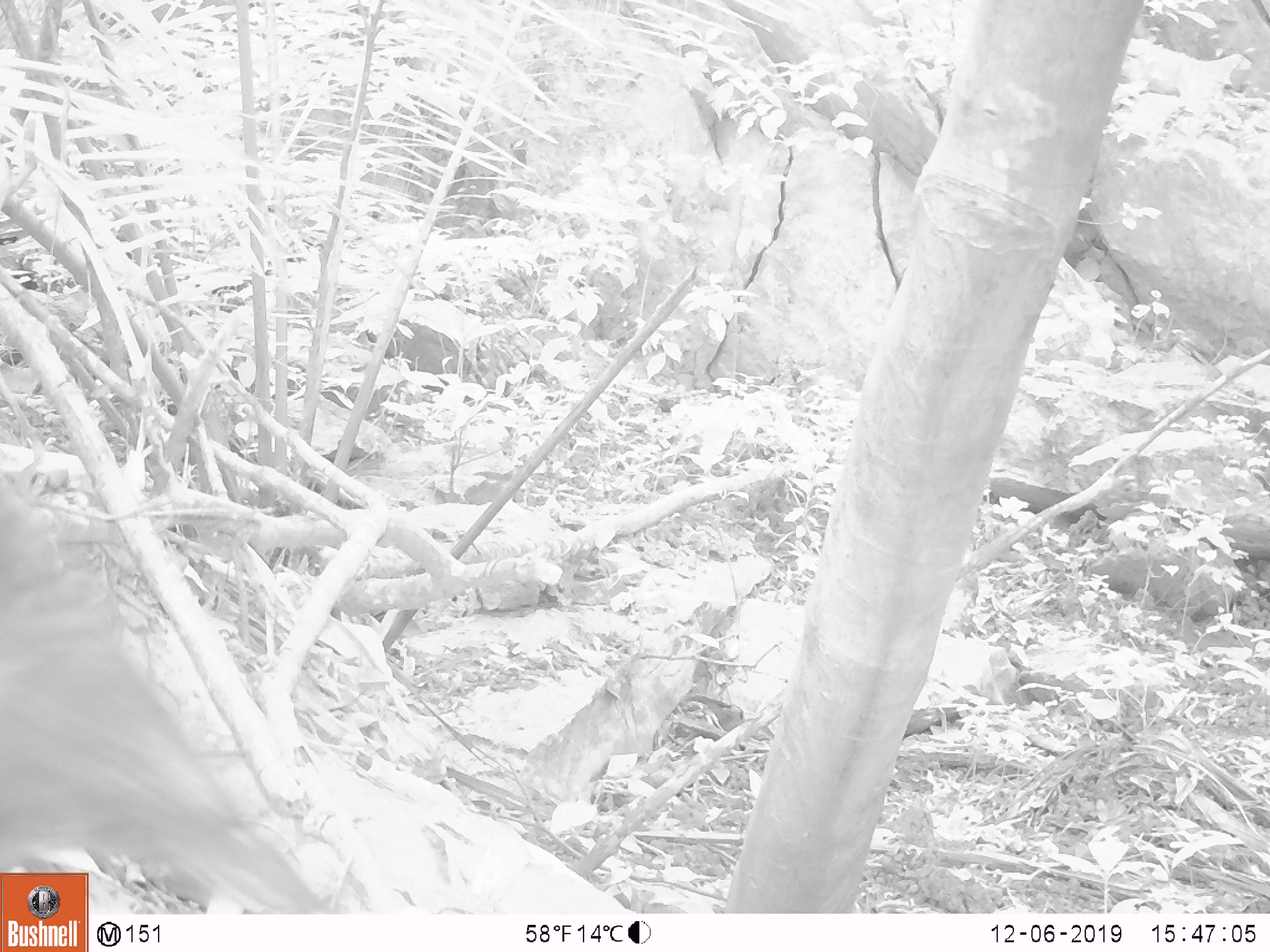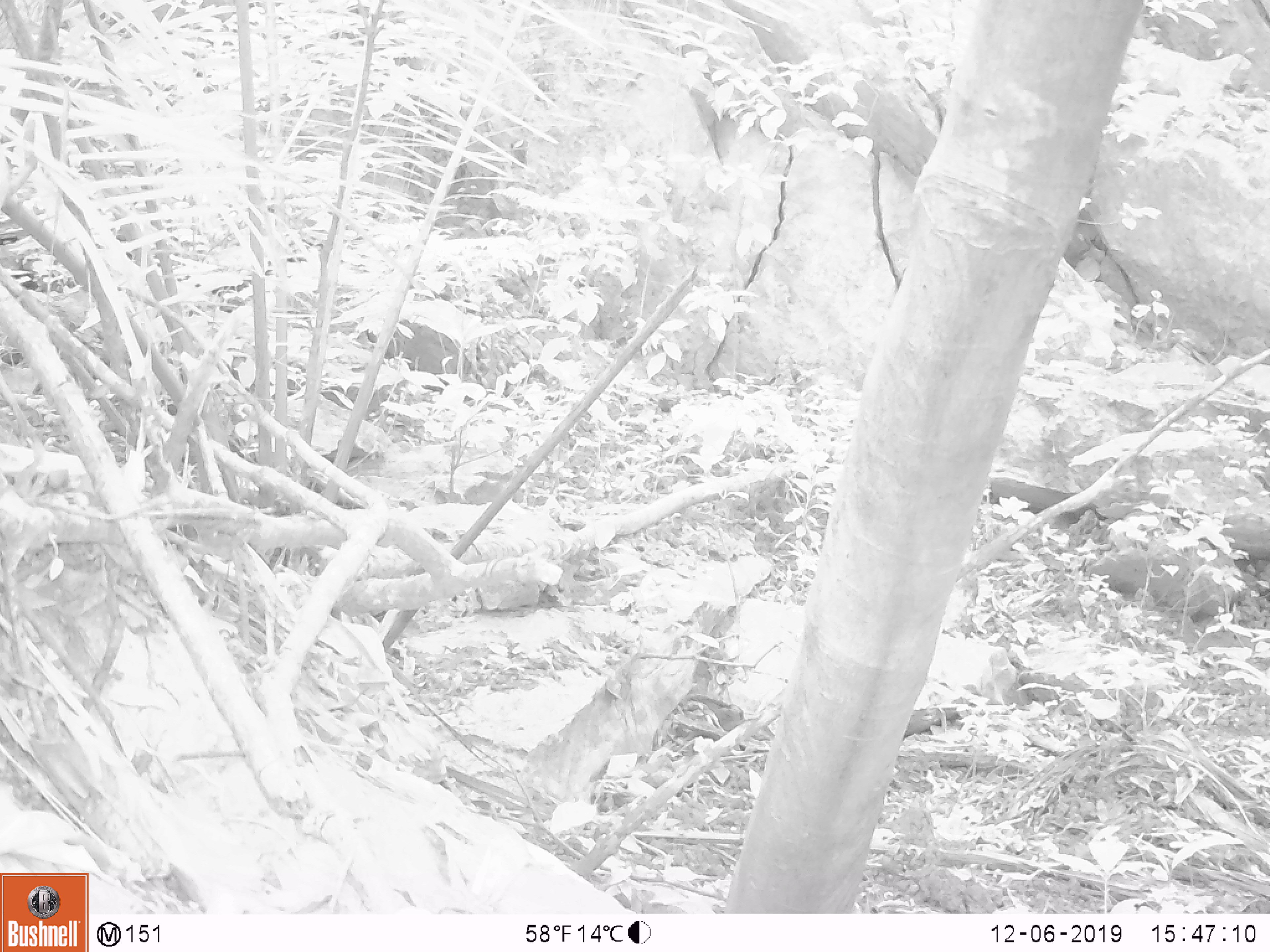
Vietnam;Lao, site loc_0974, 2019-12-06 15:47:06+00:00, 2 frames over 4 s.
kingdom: Animalia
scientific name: Animalia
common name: animal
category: unidentified small animal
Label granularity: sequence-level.